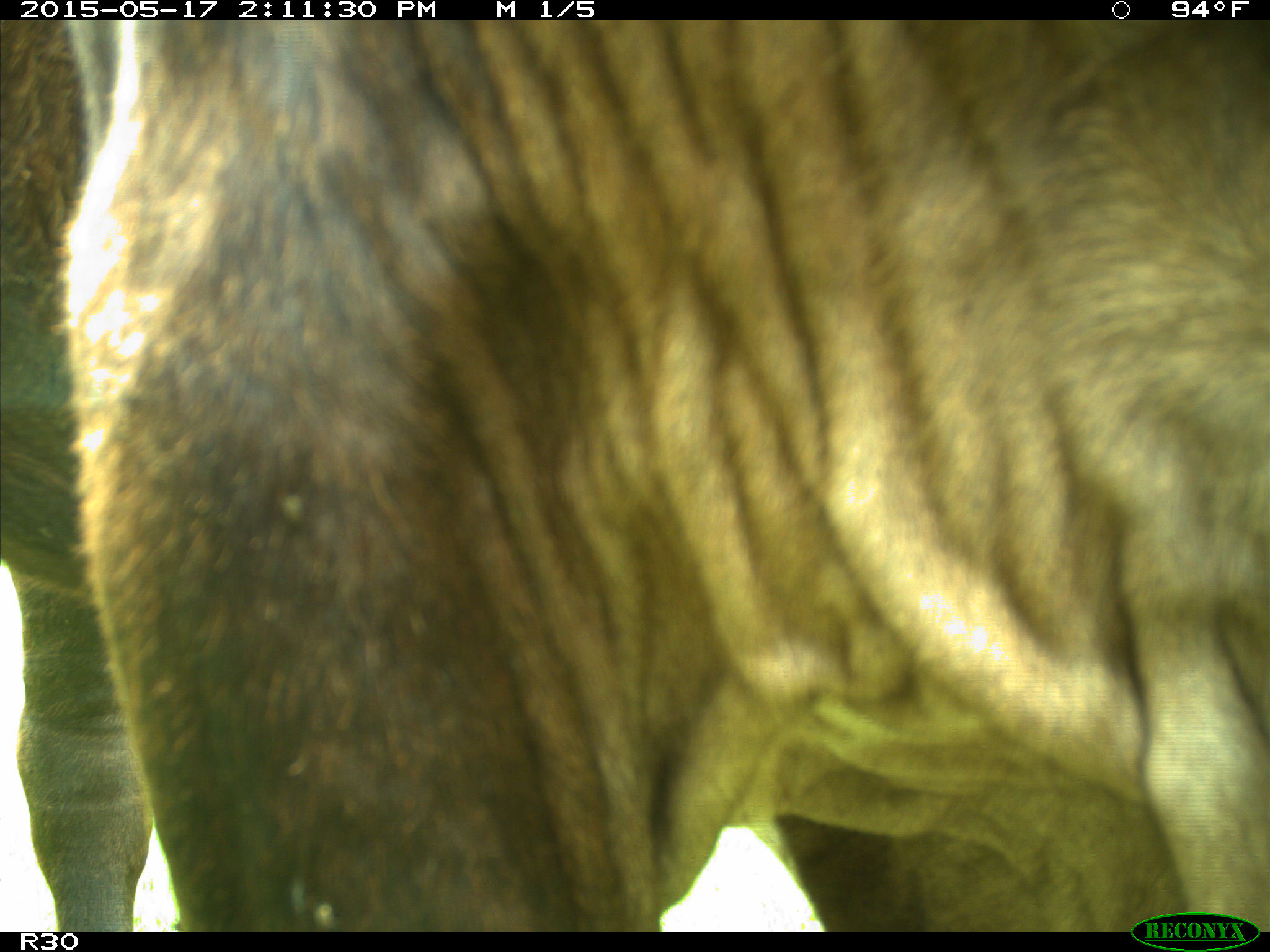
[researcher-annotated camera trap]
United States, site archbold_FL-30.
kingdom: Animalia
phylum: Chordata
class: Mammalia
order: Artiodactyla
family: Bovidae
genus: Bos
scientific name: Bos taurus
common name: domestic cow